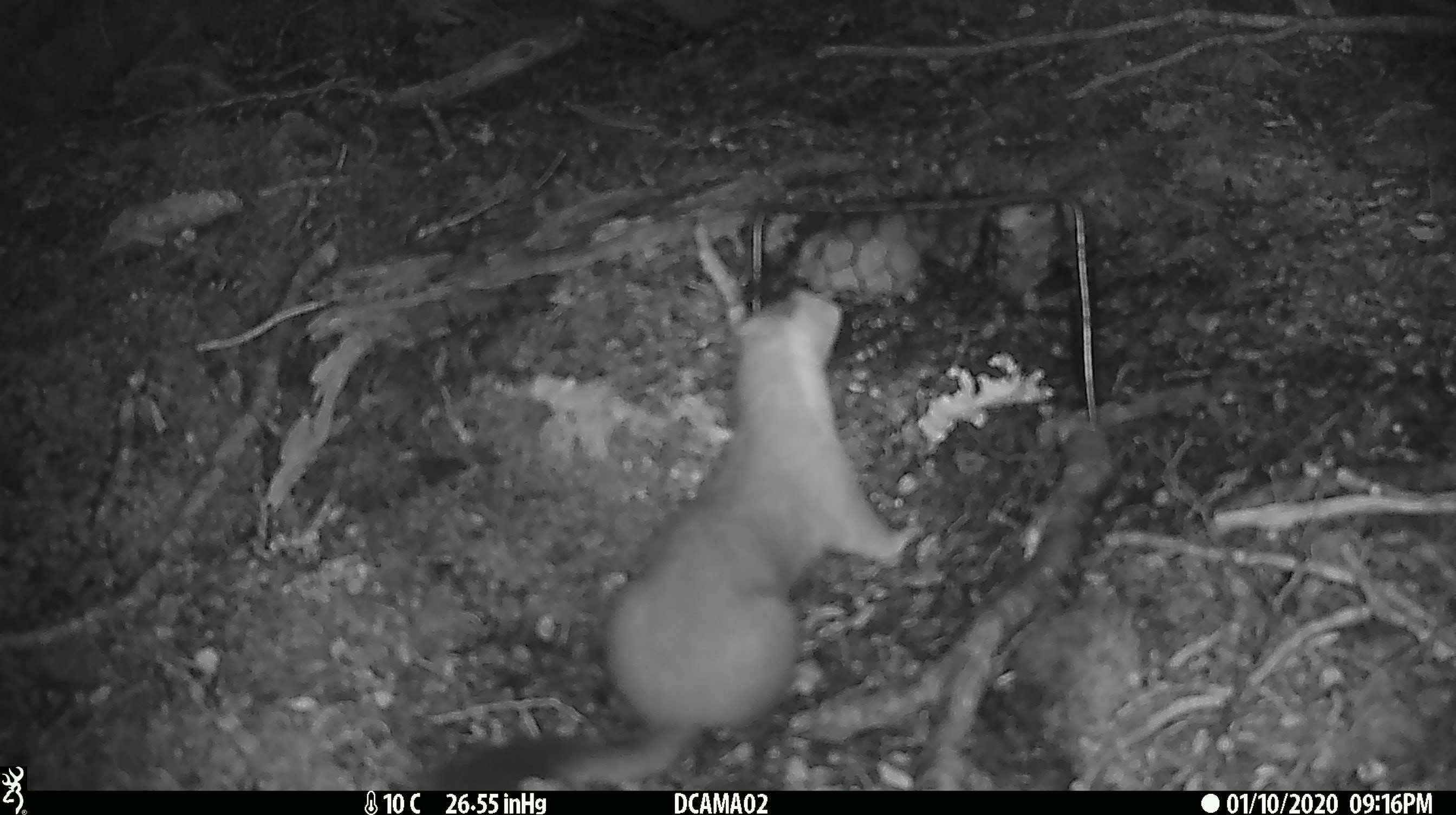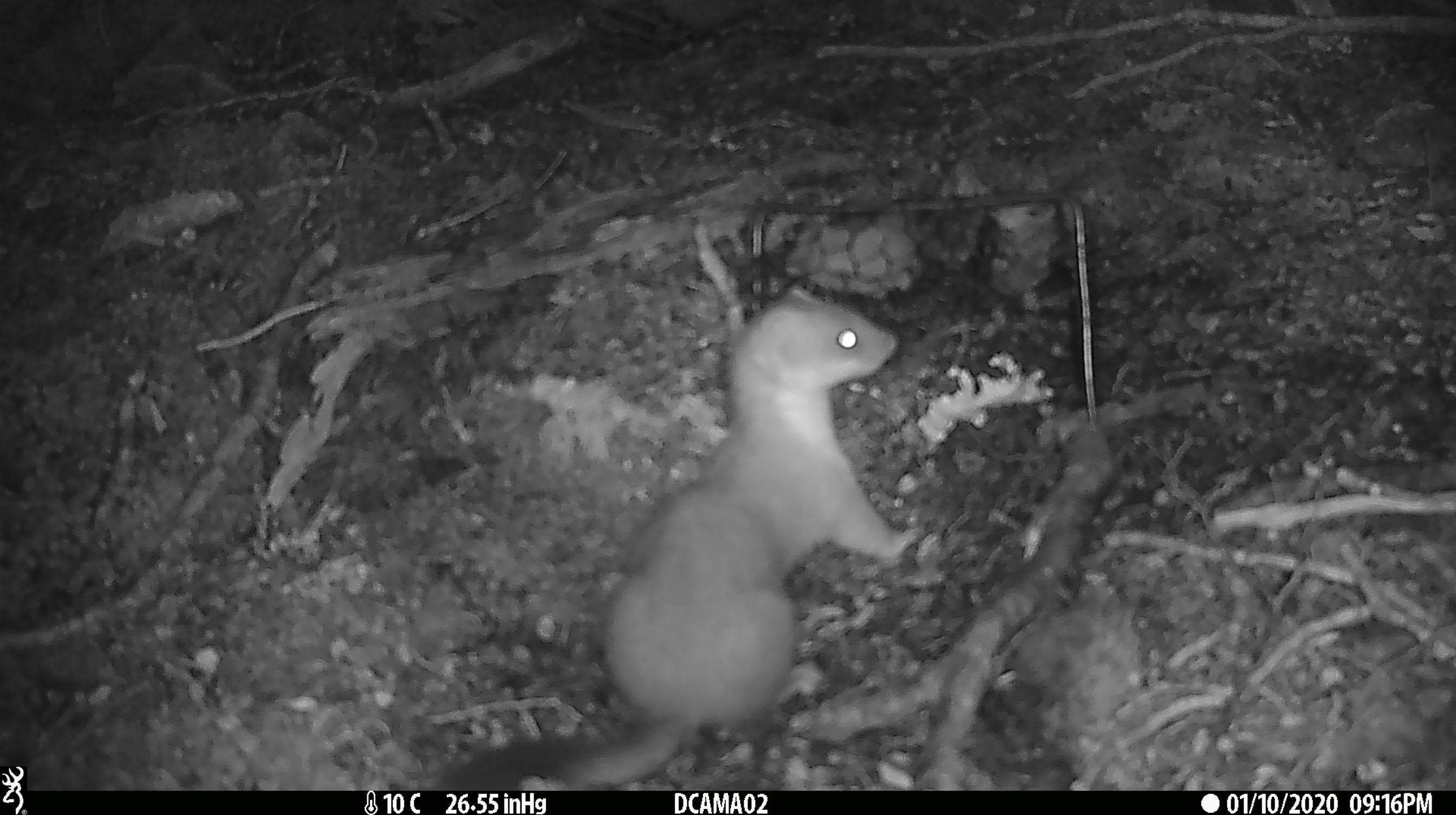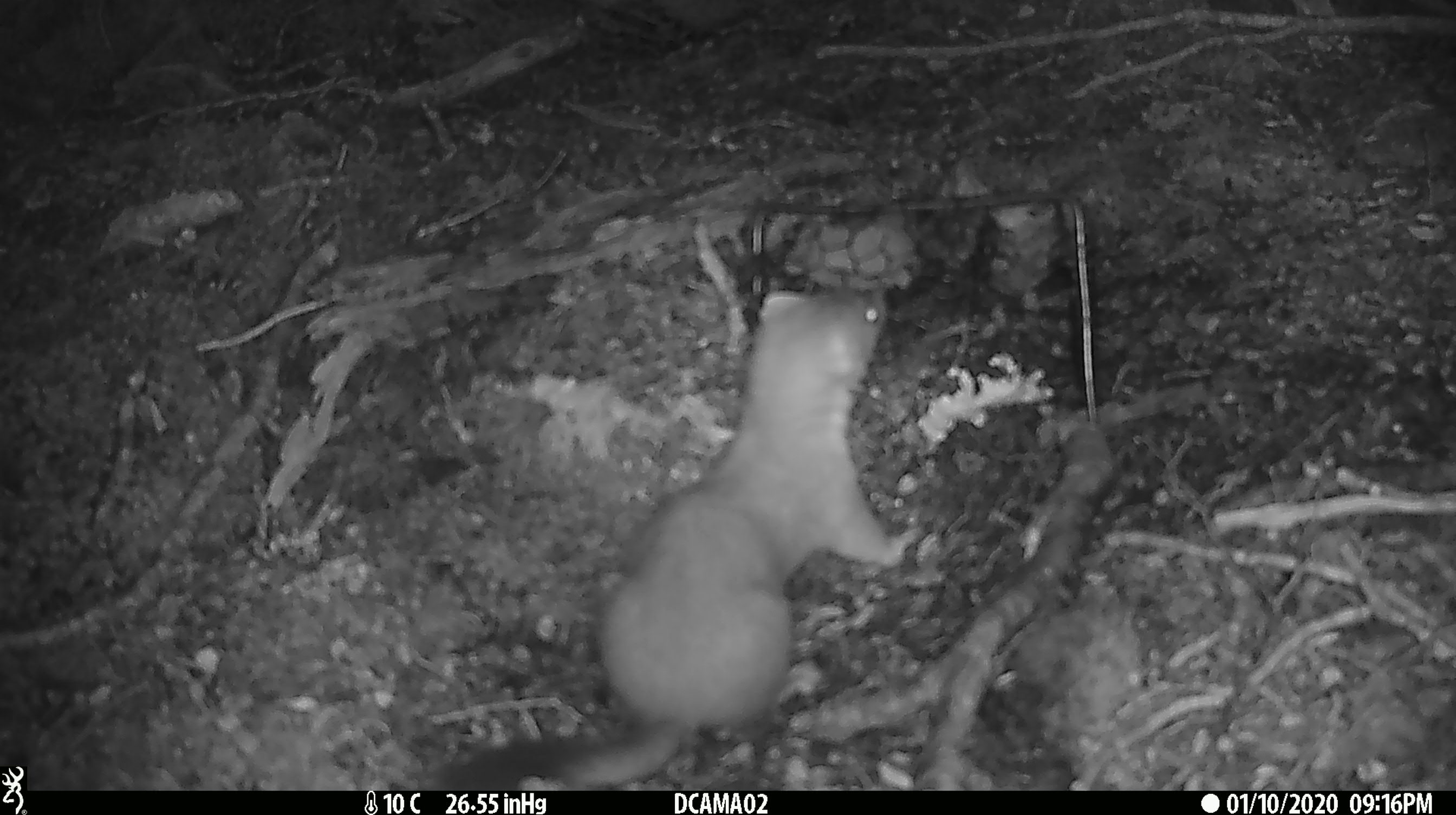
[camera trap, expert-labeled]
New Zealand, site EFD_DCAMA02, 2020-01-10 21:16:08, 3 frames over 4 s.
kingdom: Animalia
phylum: Chordata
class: Mammalia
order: Carnivora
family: Mustelidae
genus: Mustela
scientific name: Mustela erminea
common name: stoat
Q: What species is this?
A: Stoat (Mustela erminea).